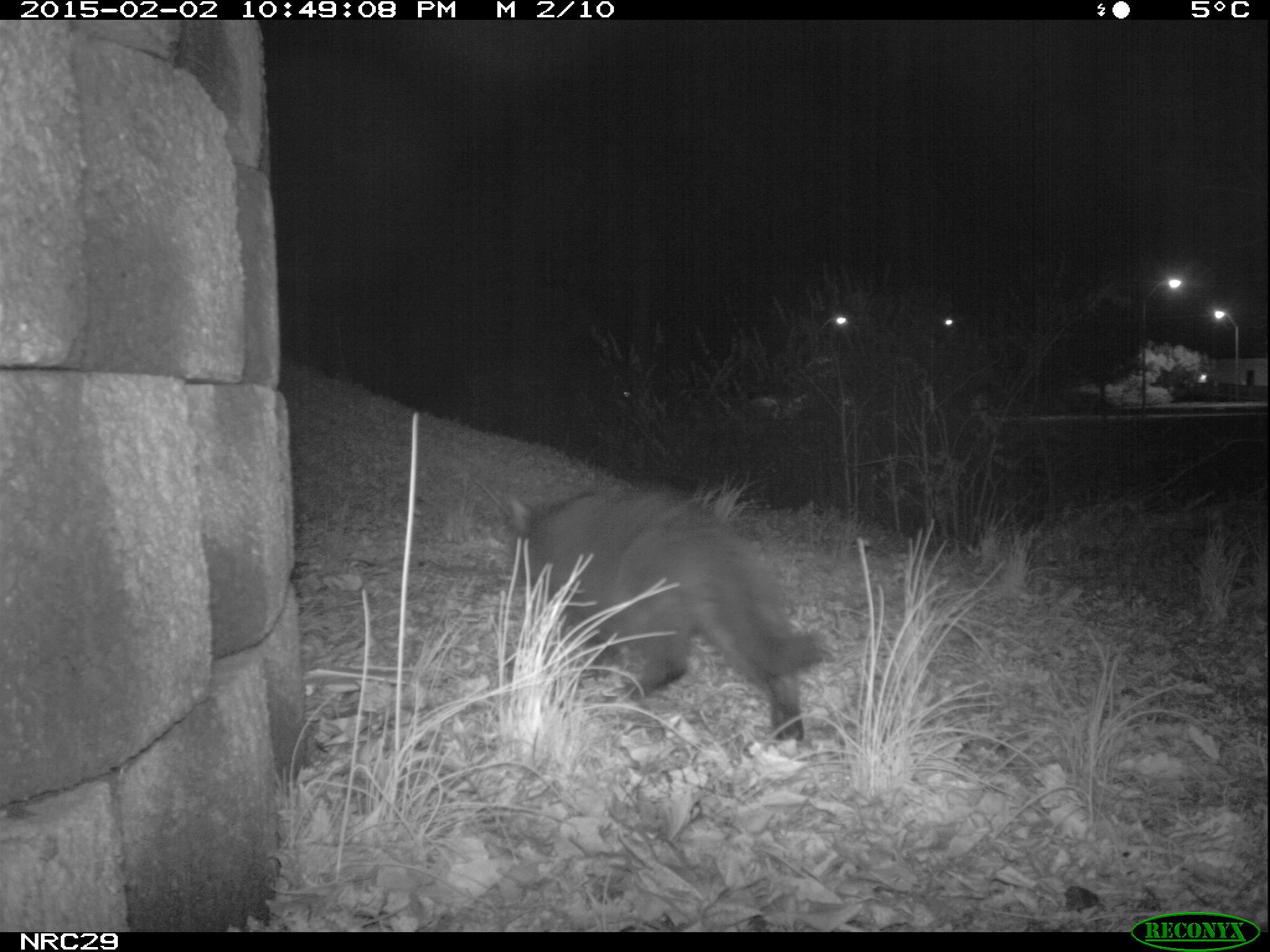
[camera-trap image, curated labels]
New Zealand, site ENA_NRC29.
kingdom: Animalia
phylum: Chordata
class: Mammalia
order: Carnivora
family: Felidae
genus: Felis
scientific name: Felis catus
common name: domestic cat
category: cat